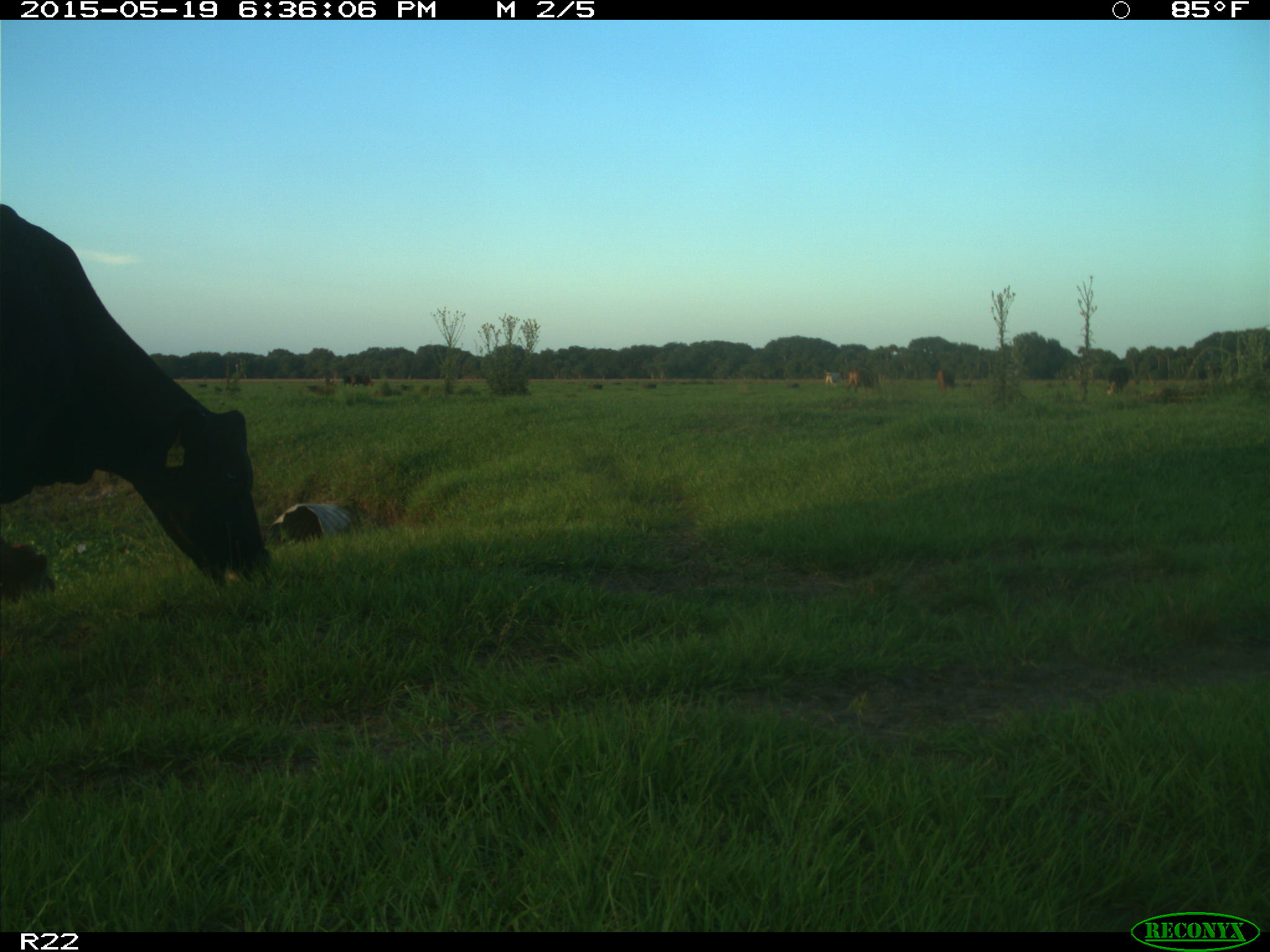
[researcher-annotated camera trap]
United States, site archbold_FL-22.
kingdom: Animalia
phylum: Chordata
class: Mammalia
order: Artiodactyla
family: Bovidae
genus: Bos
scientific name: Bos taurus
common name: domestic cow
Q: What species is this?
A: Bos taurus (domestic cow).